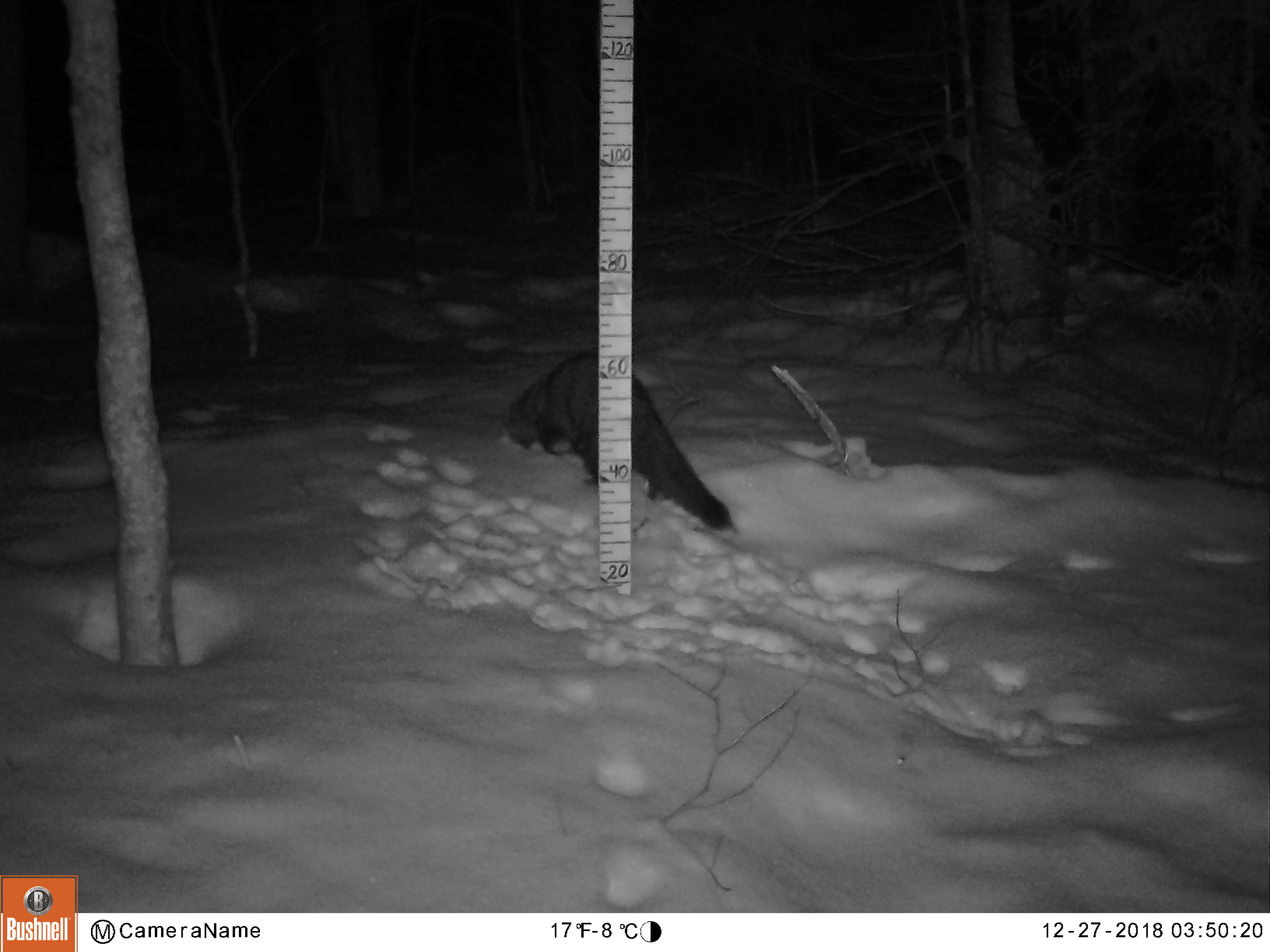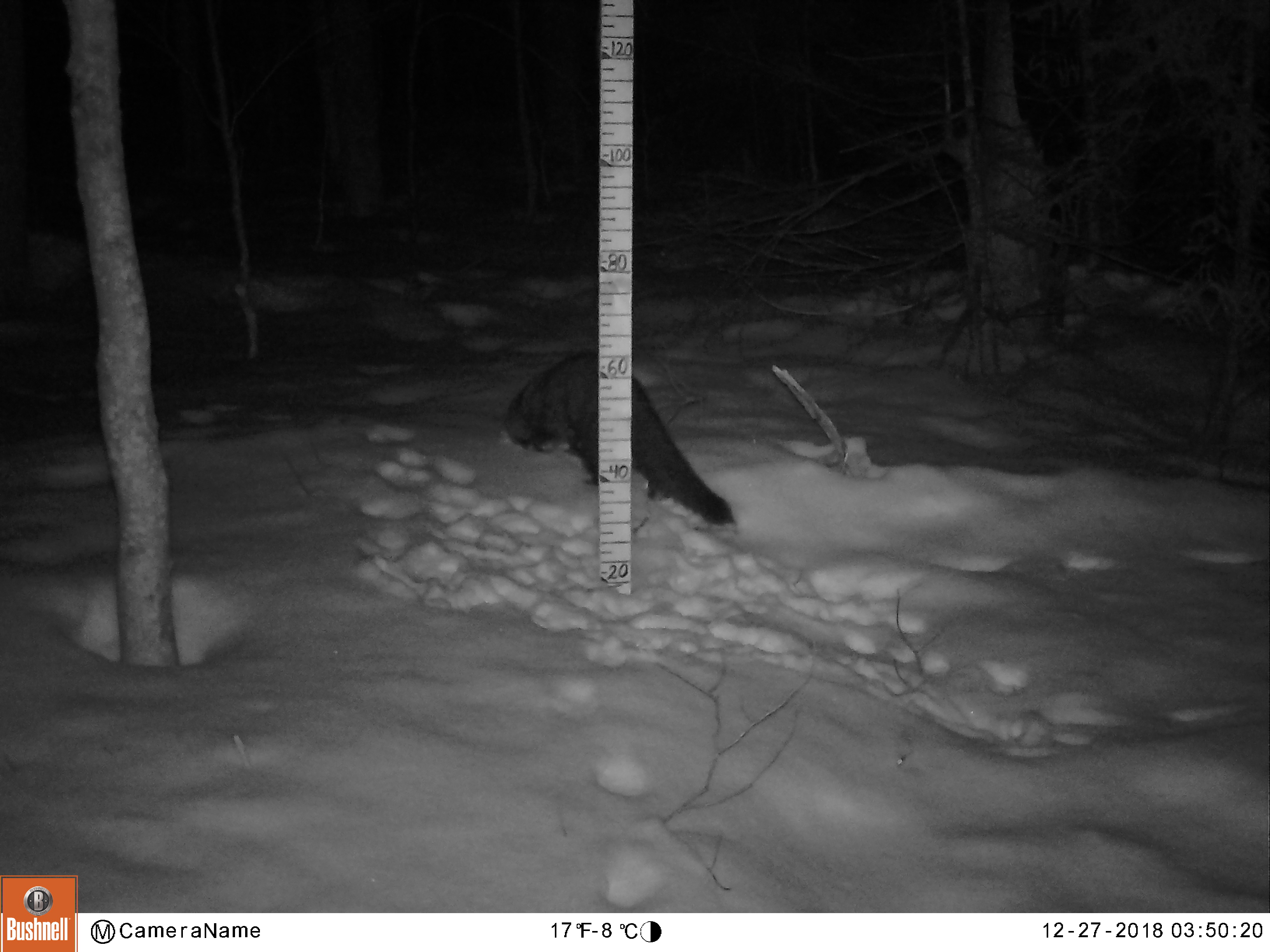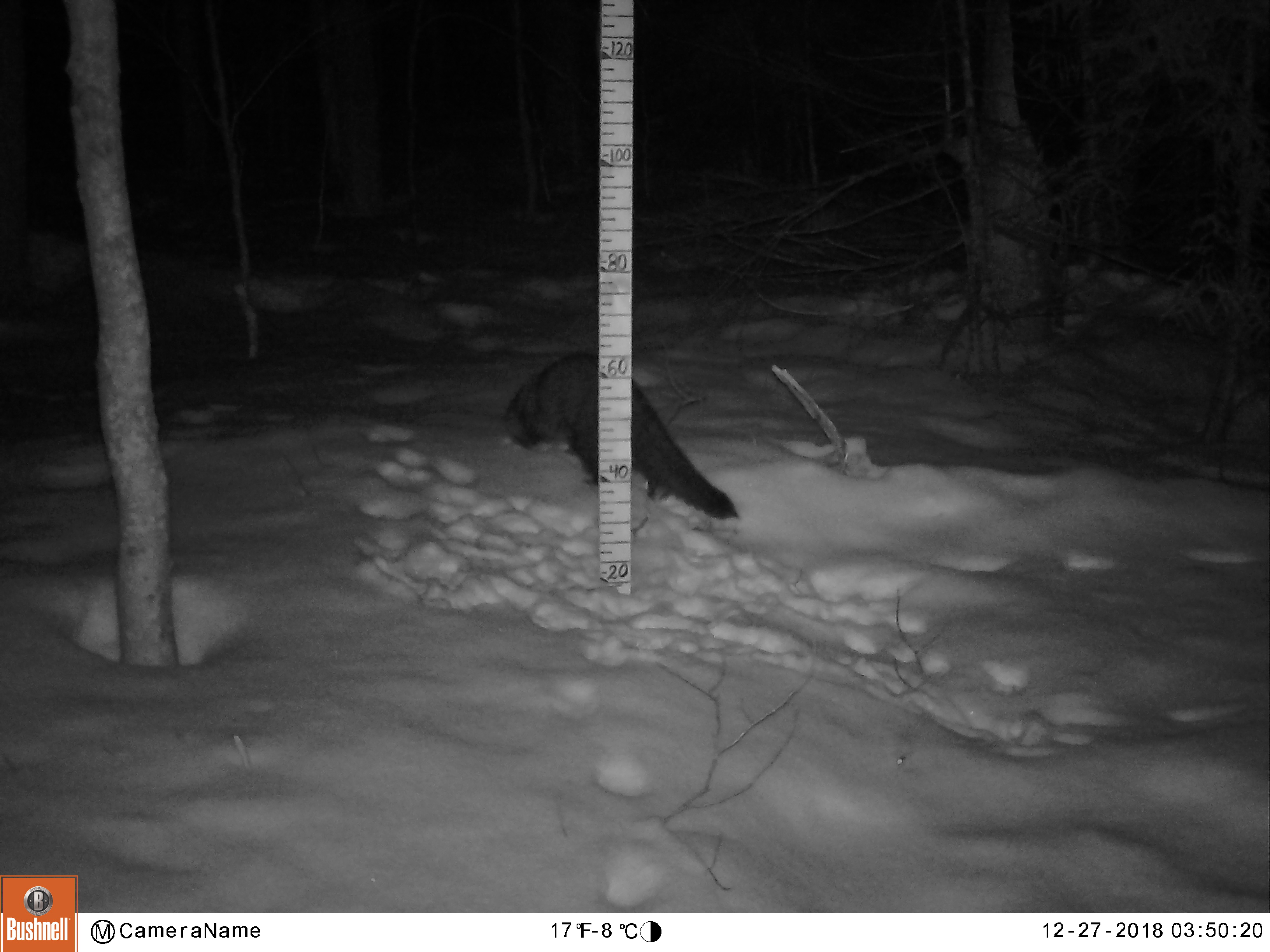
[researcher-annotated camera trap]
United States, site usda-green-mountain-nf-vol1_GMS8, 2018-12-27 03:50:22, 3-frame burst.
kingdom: Animalia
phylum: Chordata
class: Mammalia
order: Carnivora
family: Mustelidae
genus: Pekania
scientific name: Pekania pennanti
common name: fisher